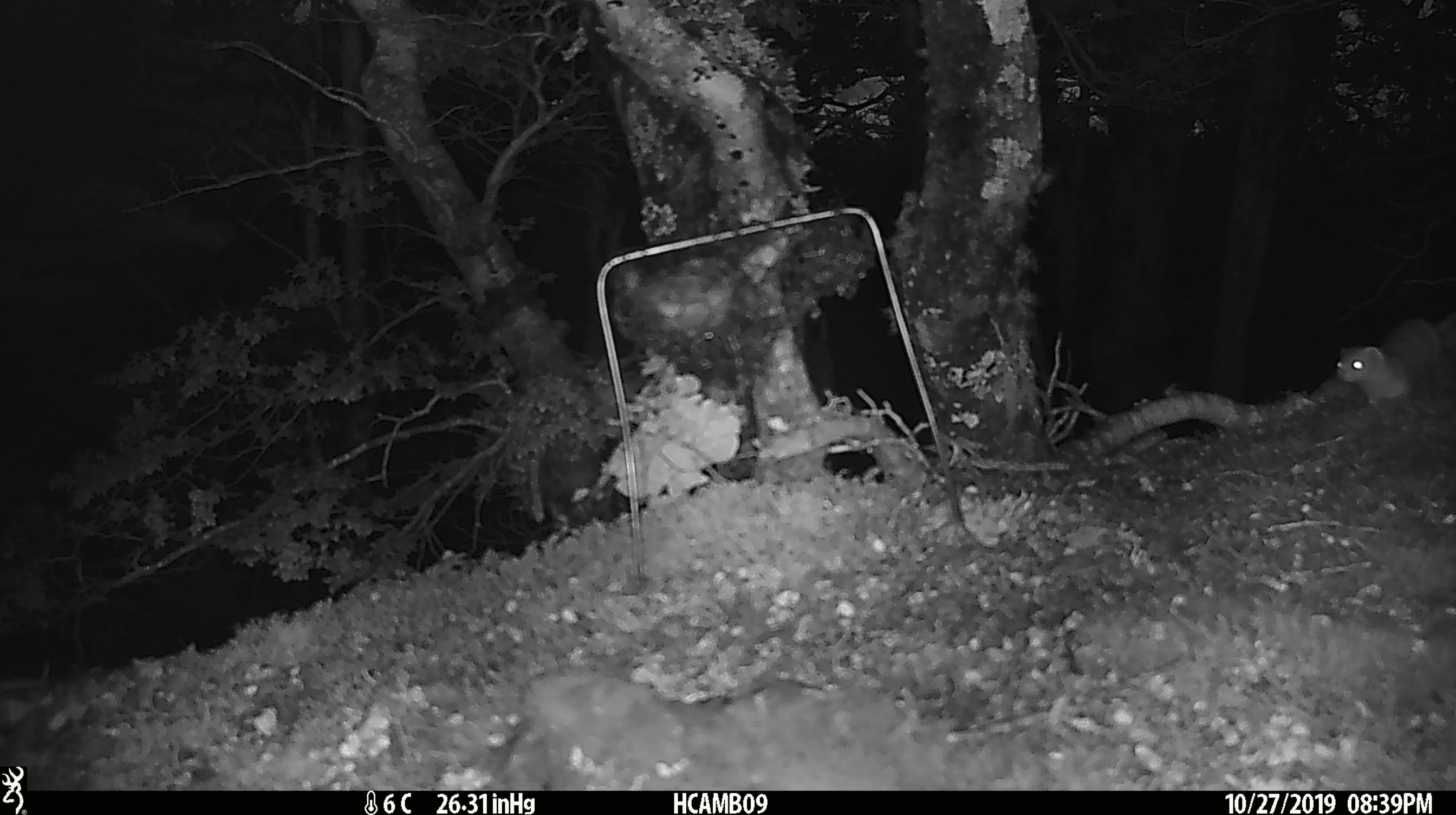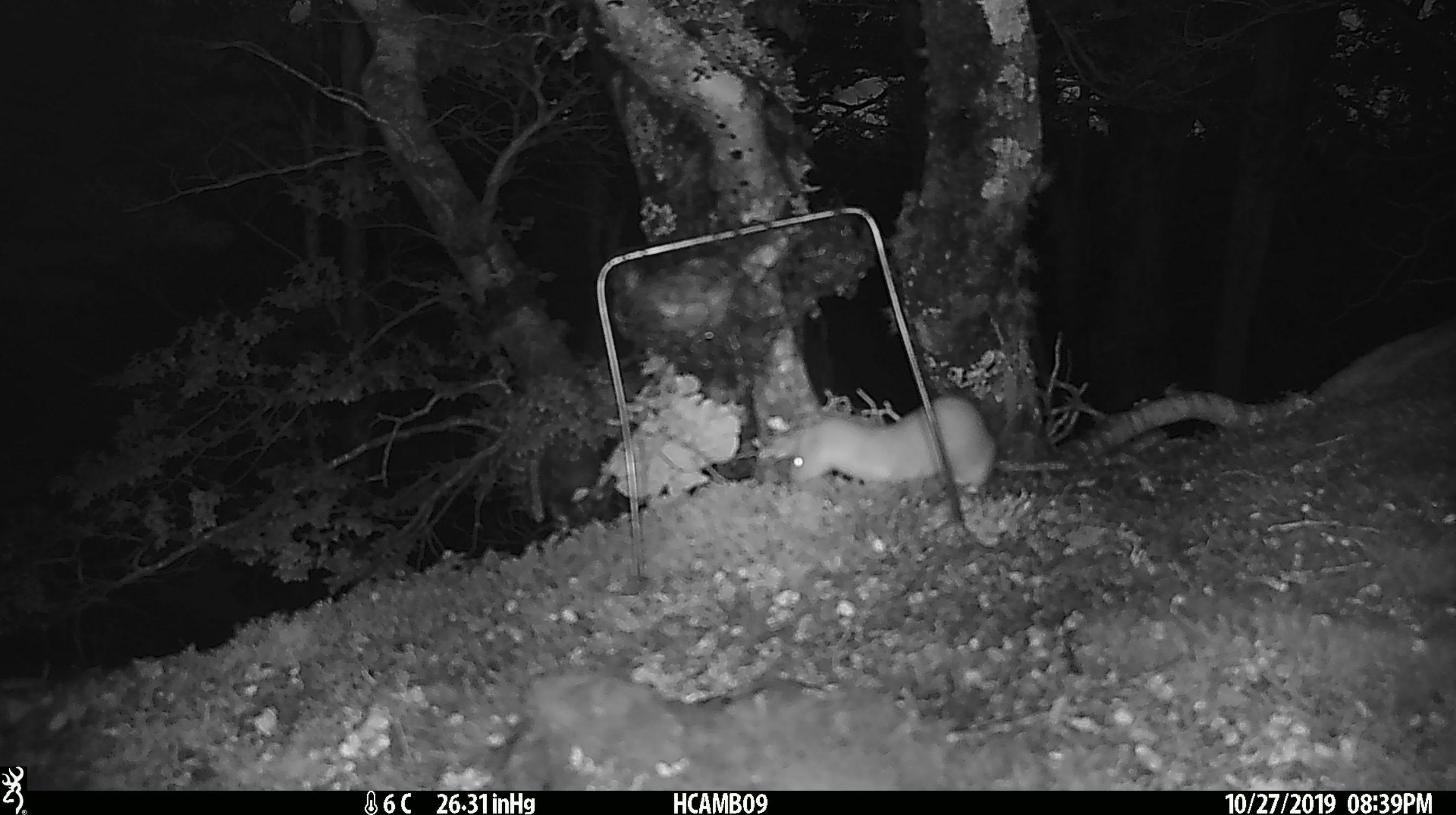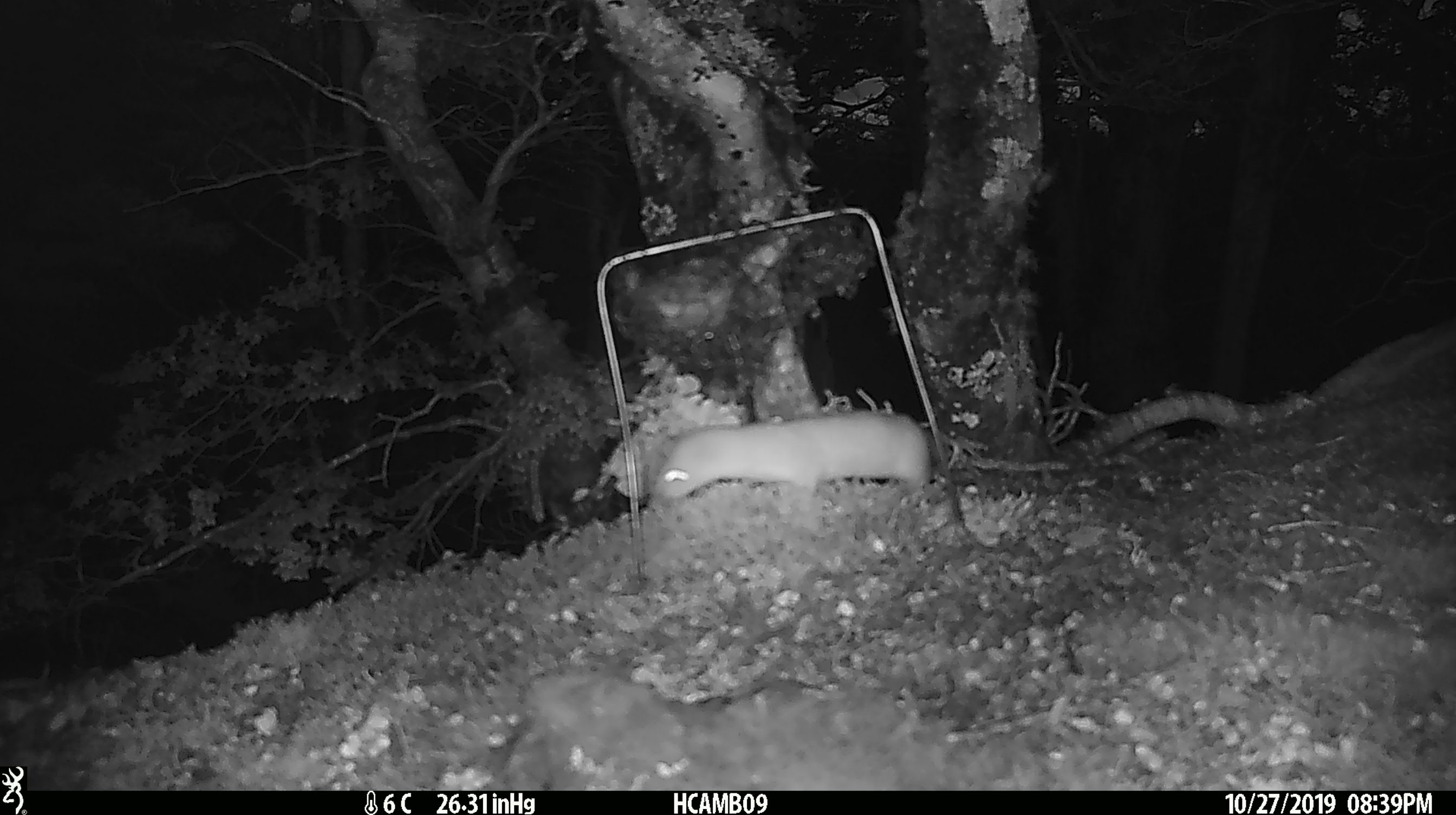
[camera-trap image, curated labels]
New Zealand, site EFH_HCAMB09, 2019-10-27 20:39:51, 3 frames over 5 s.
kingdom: Animalia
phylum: Chordata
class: Mammalia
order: Carnivora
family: Mustelidae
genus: Mustela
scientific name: Mustela nivalis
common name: least weasel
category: weasel